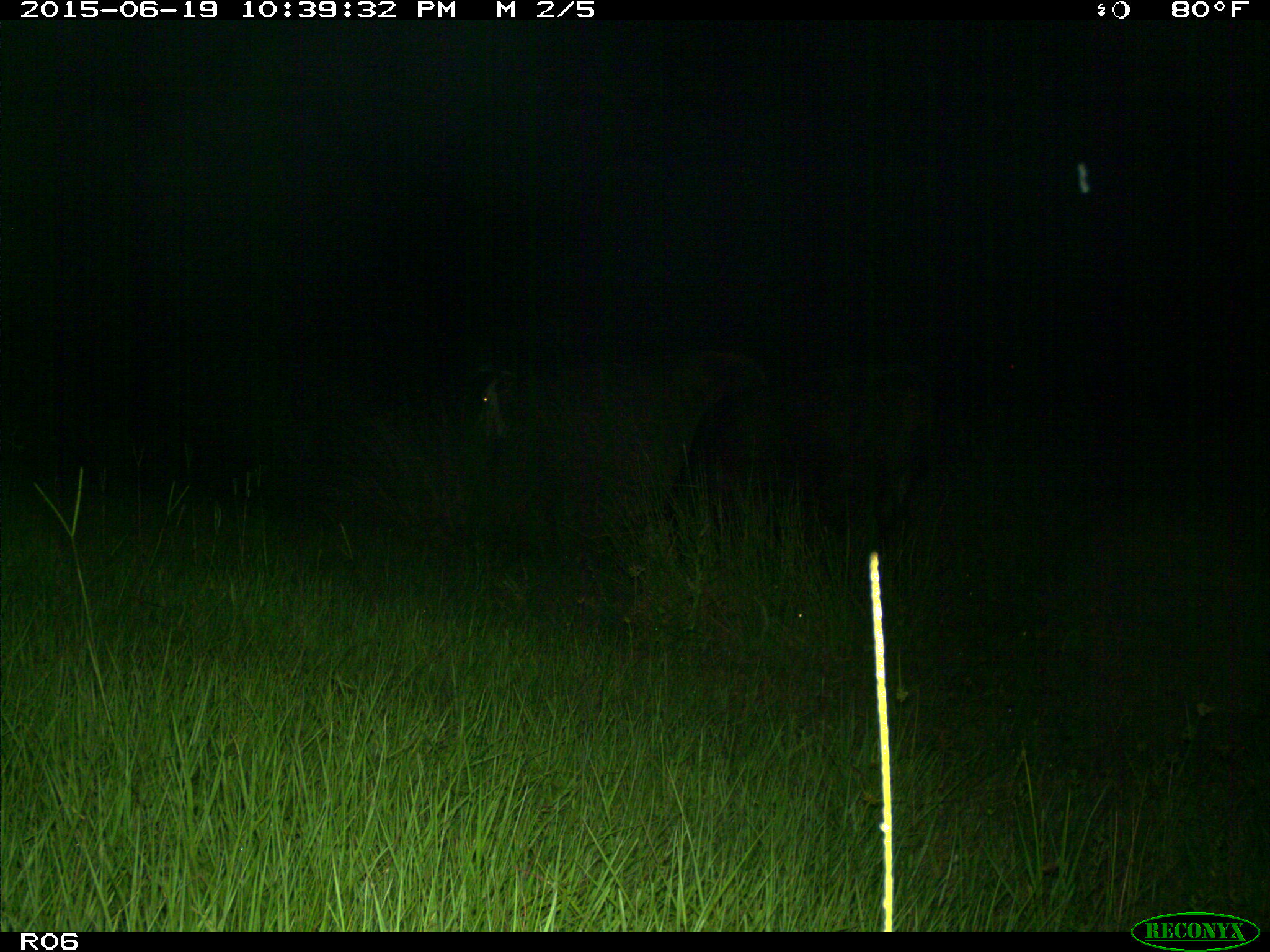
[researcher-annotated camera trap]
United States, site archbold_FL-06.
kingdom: Animalia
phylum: Chordata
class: Mammalia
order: Artiodactyla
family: Bovidae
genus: Bos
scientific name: Bos taurus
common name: domestic cow